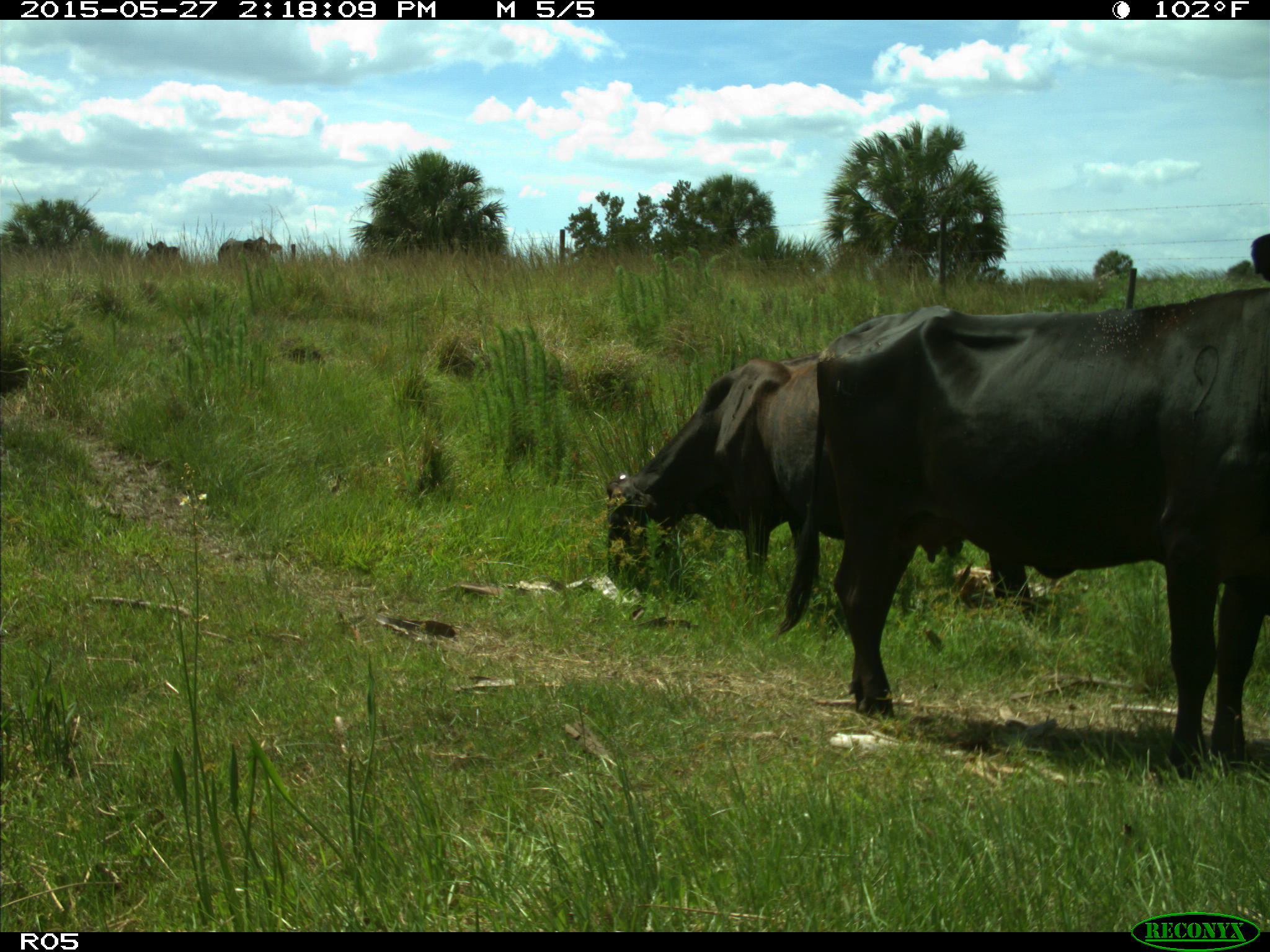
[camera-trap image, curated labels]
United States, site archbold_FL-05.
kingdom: Animalia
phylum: Chordata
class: Mammalia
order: Artiodactyla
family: Bovidae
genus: Bos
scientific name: Bos taurus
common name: domestic cow